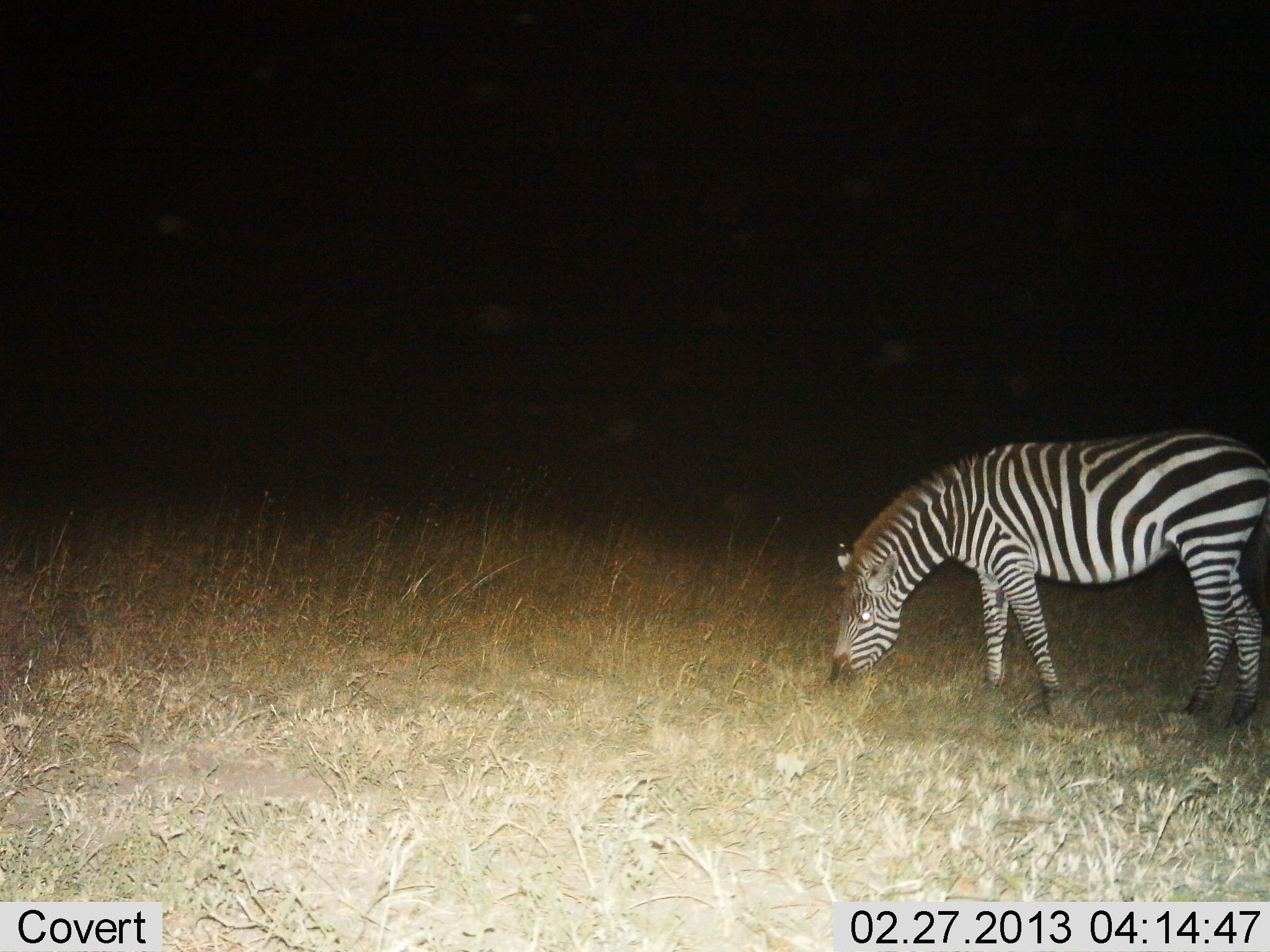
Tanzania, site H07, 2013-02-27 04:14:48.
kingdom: Animalia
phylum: Chordata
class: Mammalia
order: Perissodactyla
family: Equidae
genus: Equus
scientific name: Equus quagga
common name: plains zebra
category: zebra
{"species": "zebra (plains zebra) (Equus quagga)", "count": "1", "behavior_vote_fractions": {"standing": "22%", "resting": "0%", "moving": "0%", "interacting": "0%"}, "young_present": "0%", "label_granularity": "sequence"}